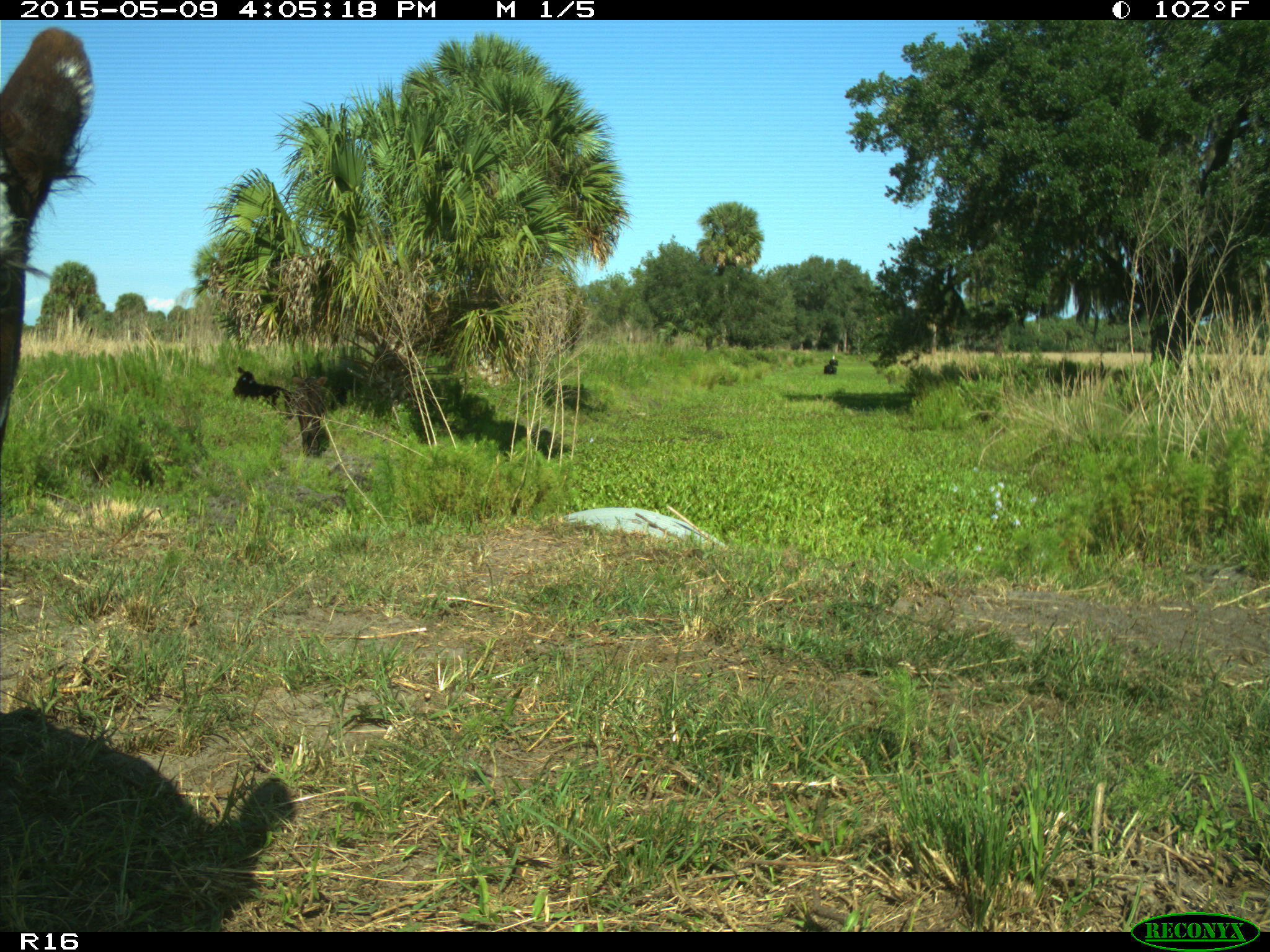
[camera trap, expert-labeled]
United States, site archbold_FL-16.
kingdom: Animalia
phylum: Chordata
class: Mammalia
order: Artiodactyla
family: Bovidae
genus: Bos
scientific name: Bos taurus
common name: domestic cow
Bos taurus (domestic cow).